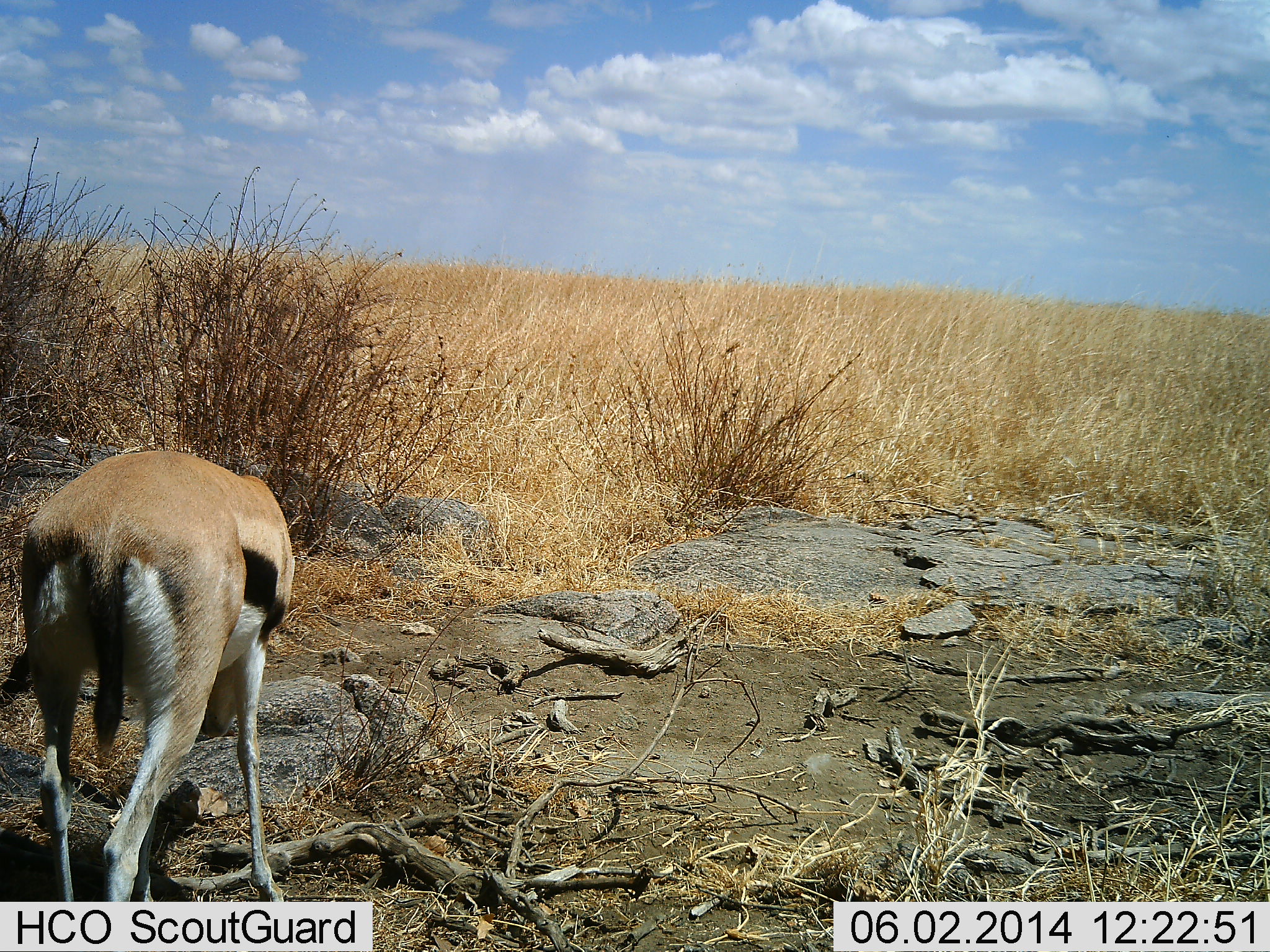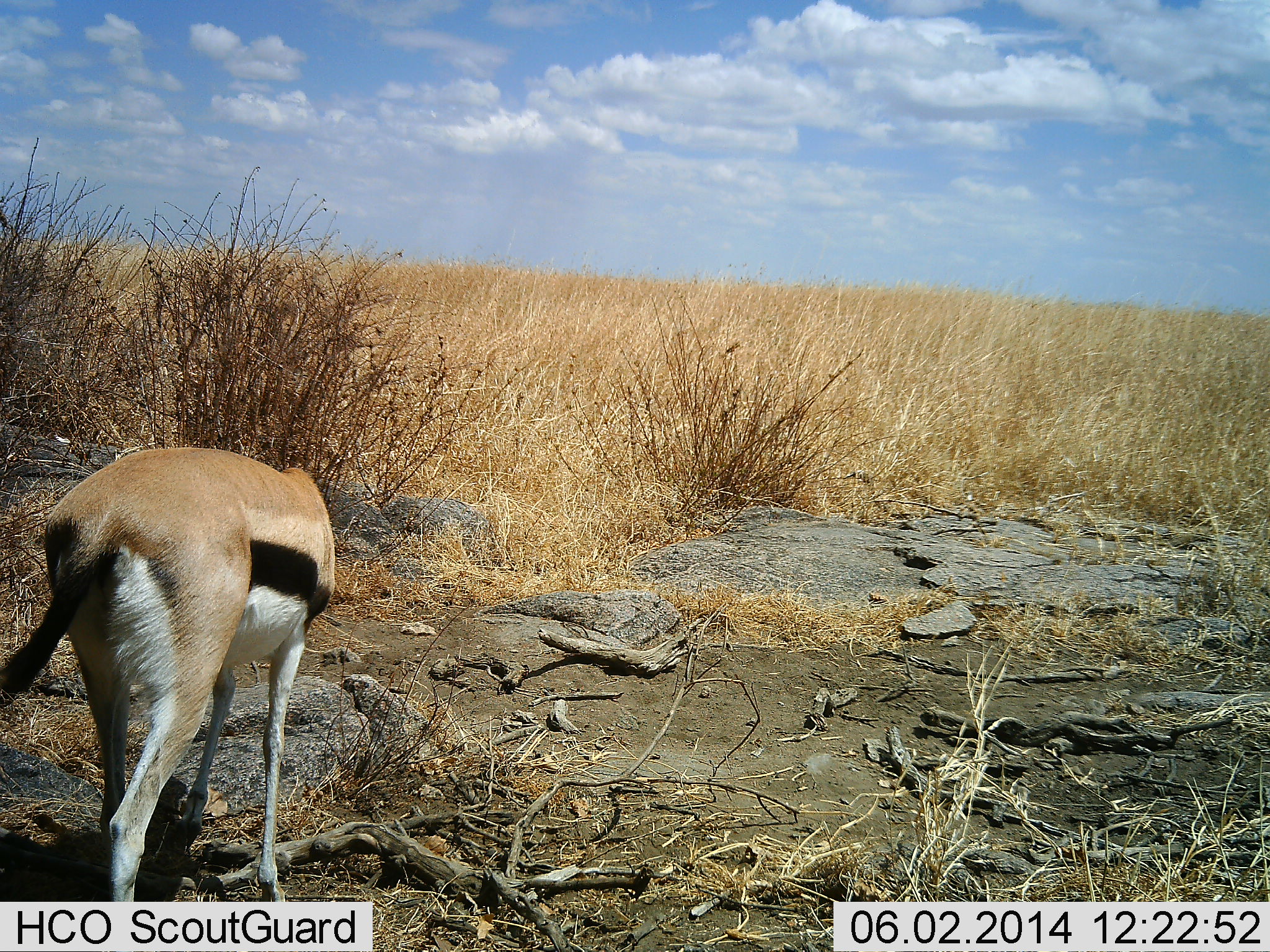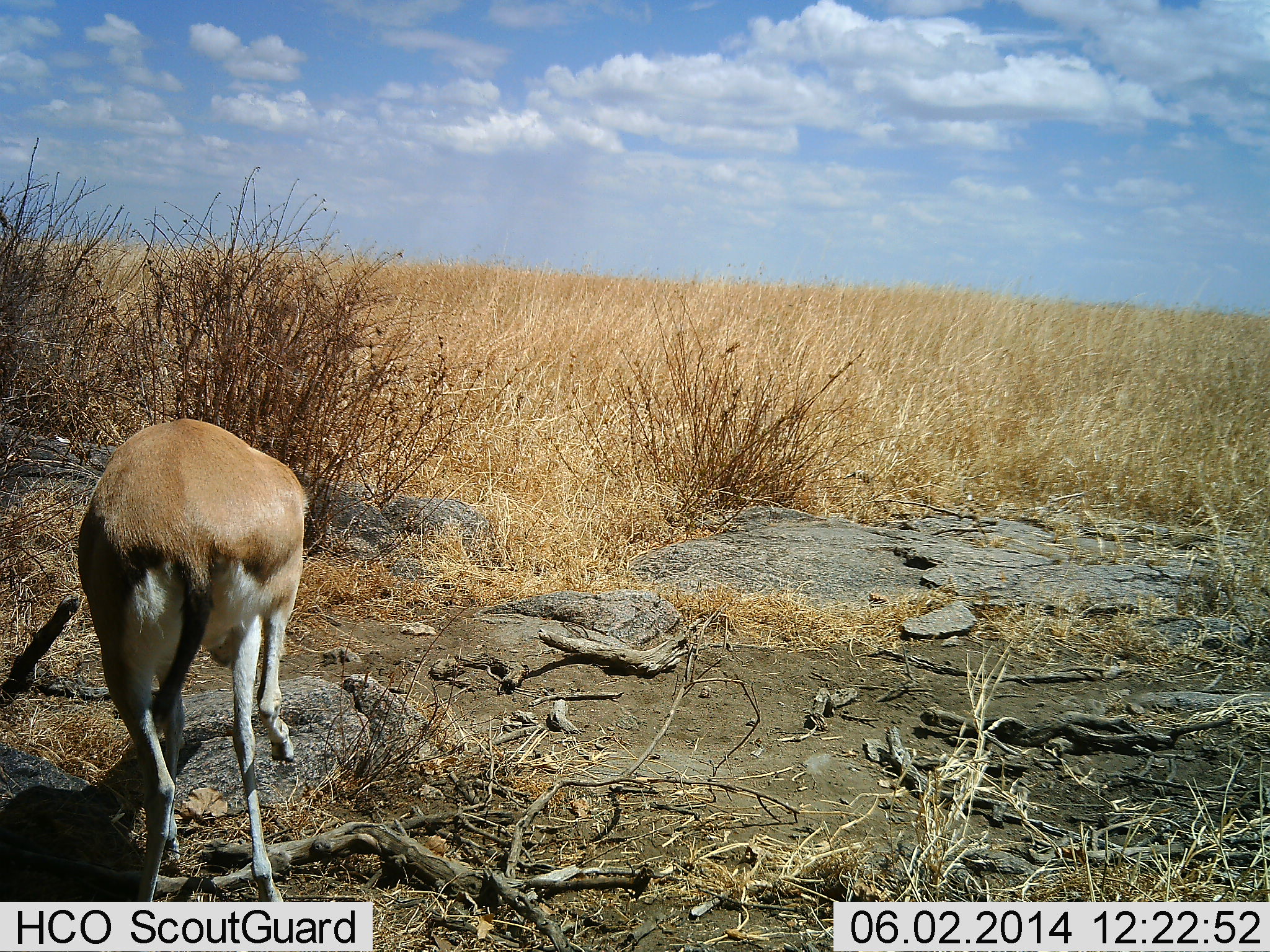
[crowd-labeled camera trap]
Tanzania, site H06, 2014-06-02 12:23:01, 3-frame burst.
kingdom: Animalia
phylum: Chordata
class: Mammalia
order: Artiodactyla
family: Bovidae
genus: Eudorcas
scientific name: Eudorcas thomsonii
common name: thomson's gazelle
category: gazellethomsons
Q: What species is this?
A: Gazellethomsons (thomson's gazelle) (Eudorcas thomsonii).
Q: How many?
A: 1.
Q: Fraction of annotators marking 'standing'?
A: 30%.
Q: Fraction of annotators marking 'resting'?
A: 0%.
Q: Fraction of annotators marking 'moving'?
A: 60%.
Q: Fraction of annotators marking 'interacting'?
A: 0%.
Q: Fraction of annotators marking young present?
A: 0%.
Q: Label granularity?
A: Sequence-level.